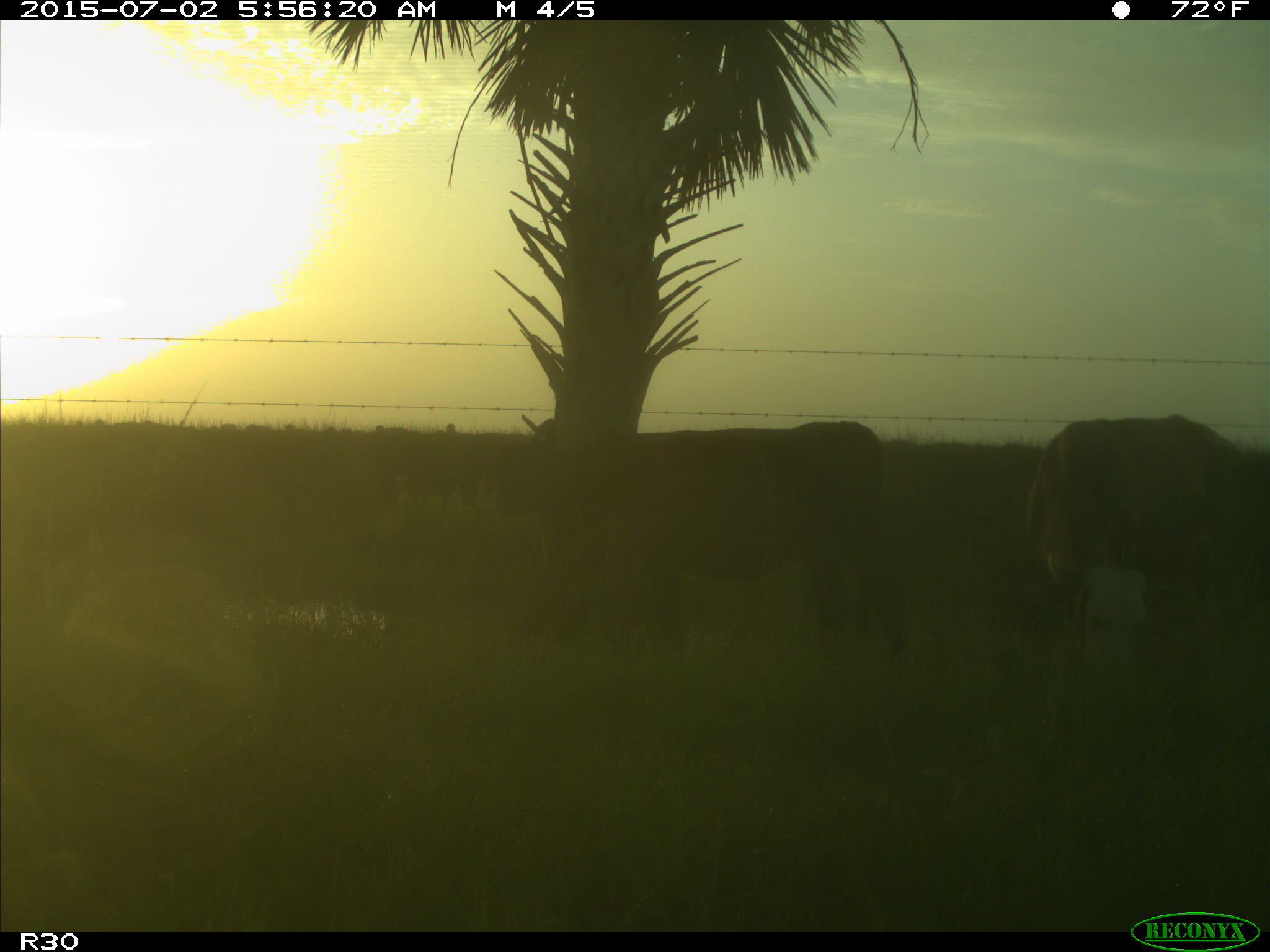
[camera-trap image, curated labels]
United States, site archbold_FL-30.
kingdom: Animalia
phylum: Chordata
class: Mammalia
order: Artiodactyla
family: Bovidae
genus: Bos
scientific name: Bos taurus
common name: domestic cow